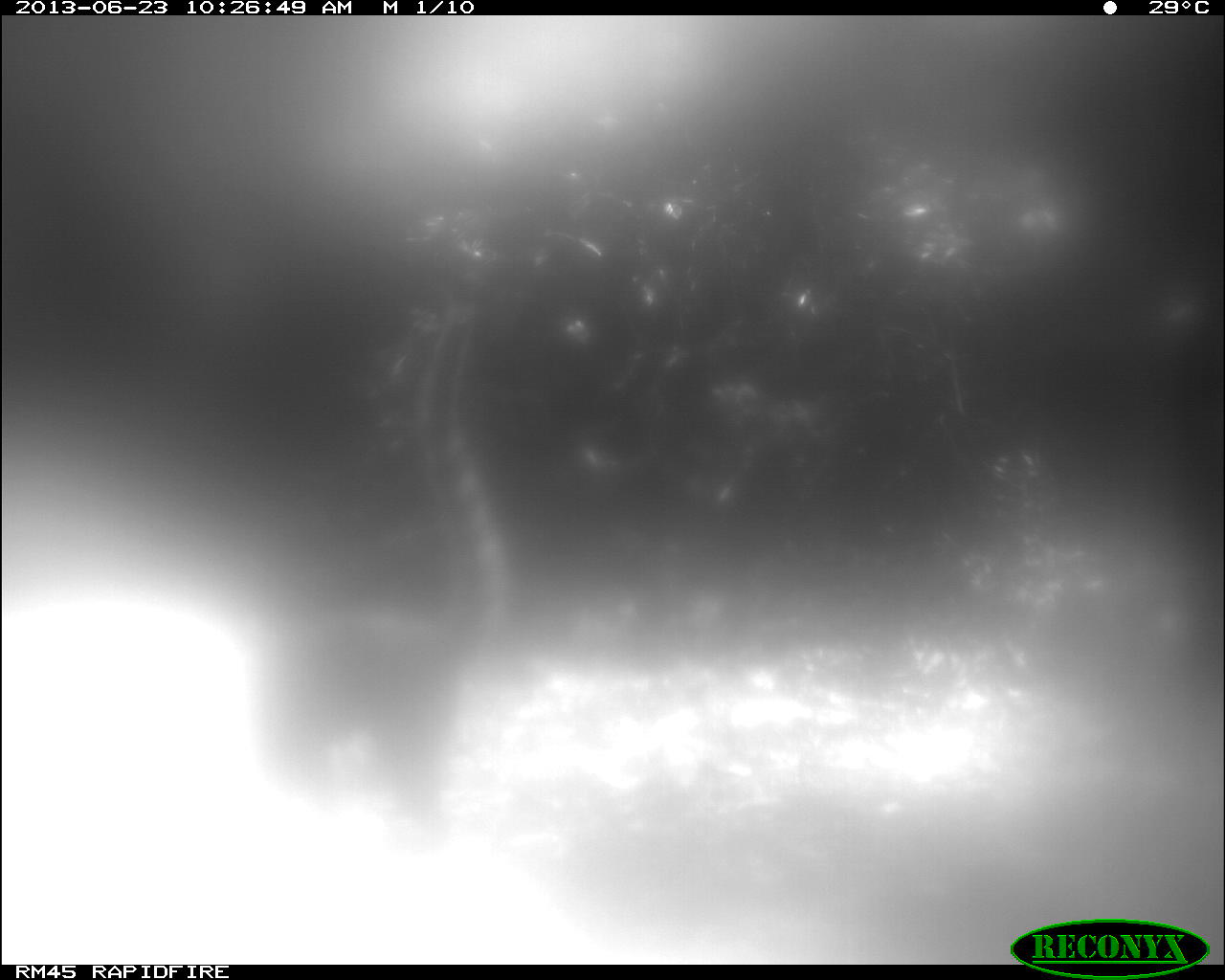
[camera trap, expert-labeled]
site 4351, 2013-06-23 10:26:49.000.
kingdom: Animalia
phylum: Chordata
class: Mammalia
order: Carnivora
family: Procyonidae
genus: Nasua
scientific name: Nasua narica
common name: white-nosed coati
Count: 1.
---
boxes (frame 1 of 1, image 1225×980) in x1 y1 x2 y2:
nasua narica: 248 292 549 828